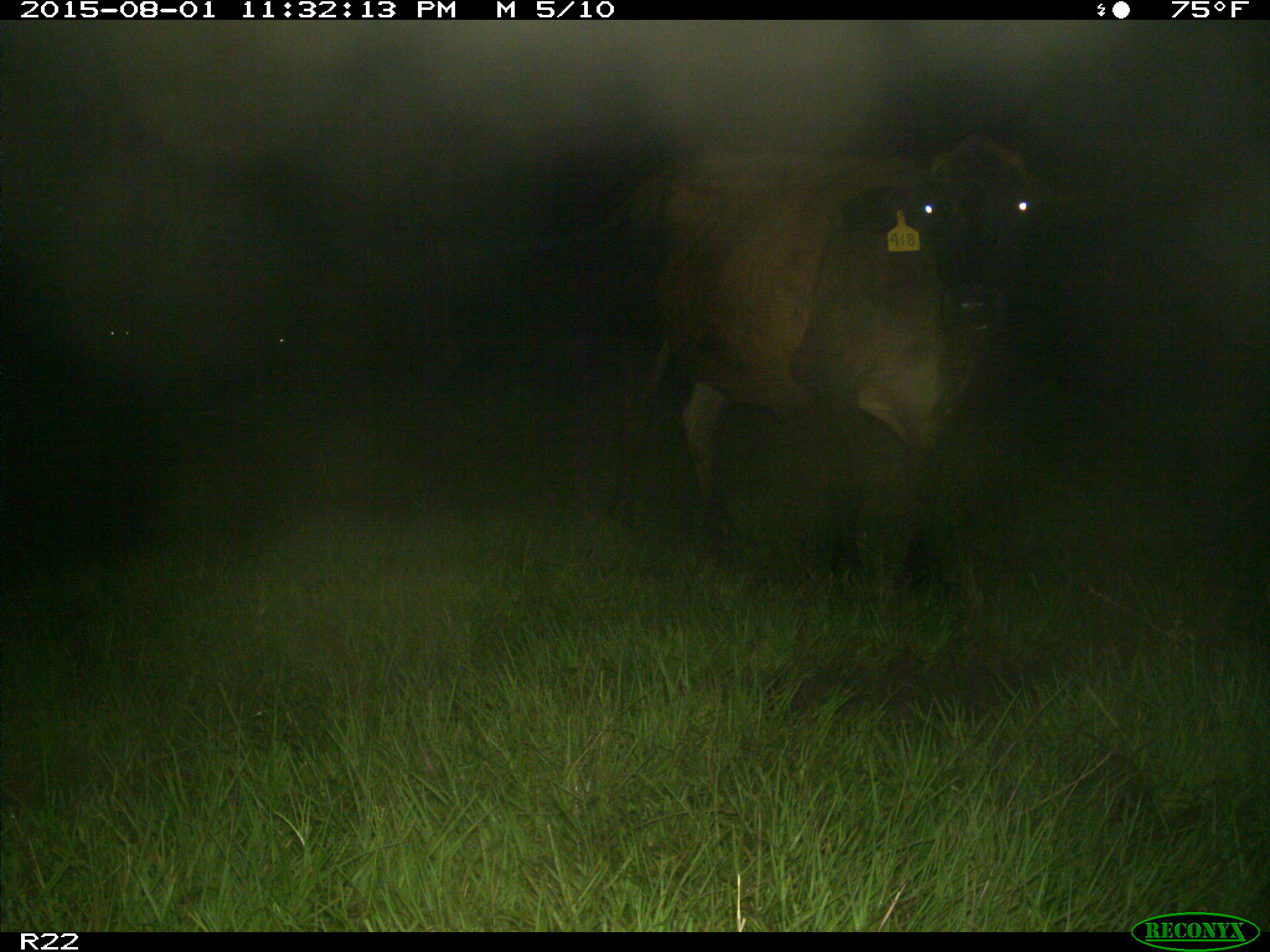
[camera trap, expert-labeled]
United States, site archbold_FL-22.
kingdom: Animalia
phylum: Chordata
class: Mammalia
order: Artiodactyla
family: Bovidae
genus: Bos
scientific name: Bos taurus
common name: domestic cow